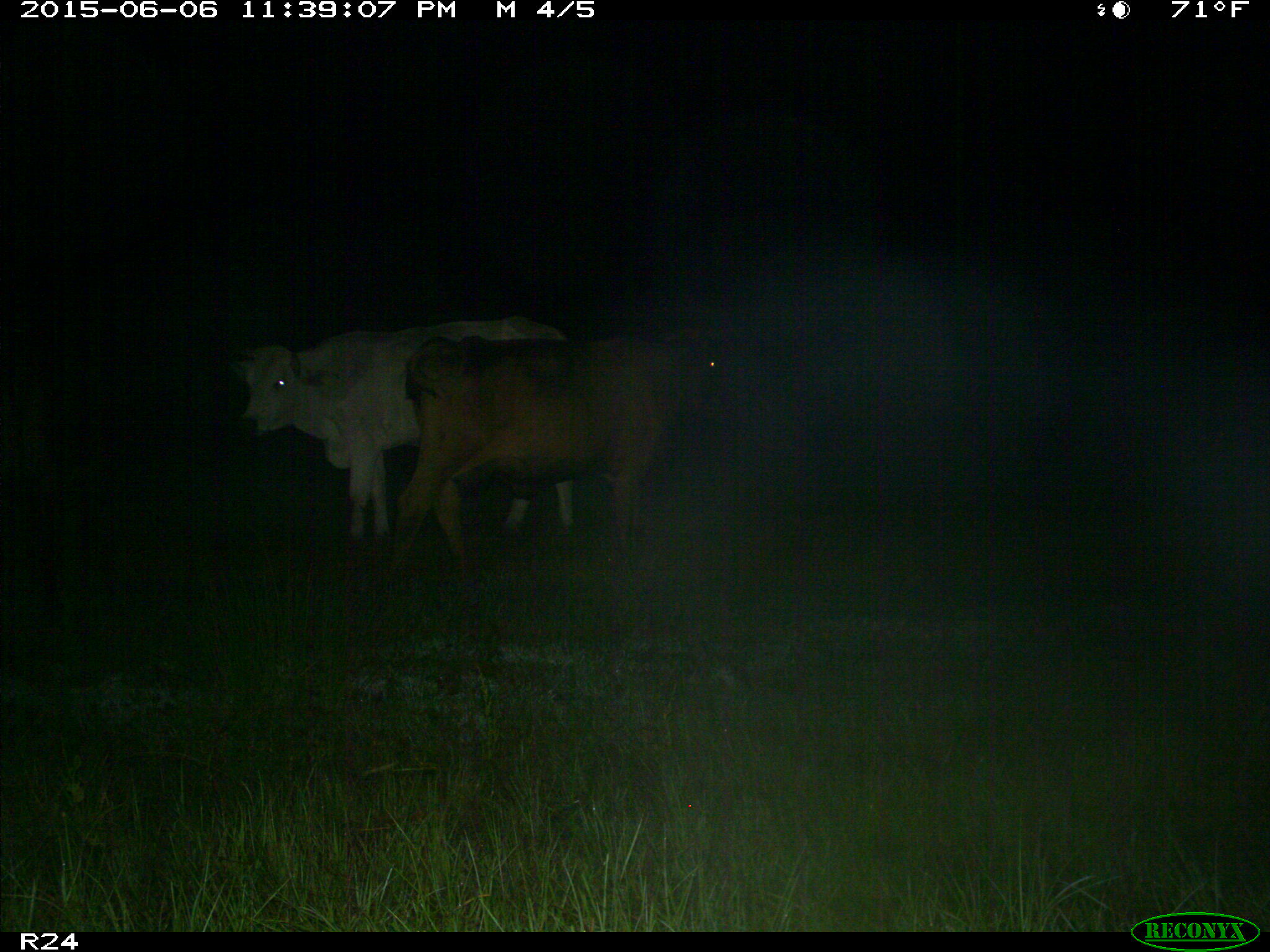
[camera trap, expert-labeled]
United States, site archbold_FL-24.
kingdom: Animalia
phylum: Chordata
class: Mammalia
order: Artiodactyla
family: Bovidae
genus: Bos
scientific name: Bos taurus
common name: domestic cow